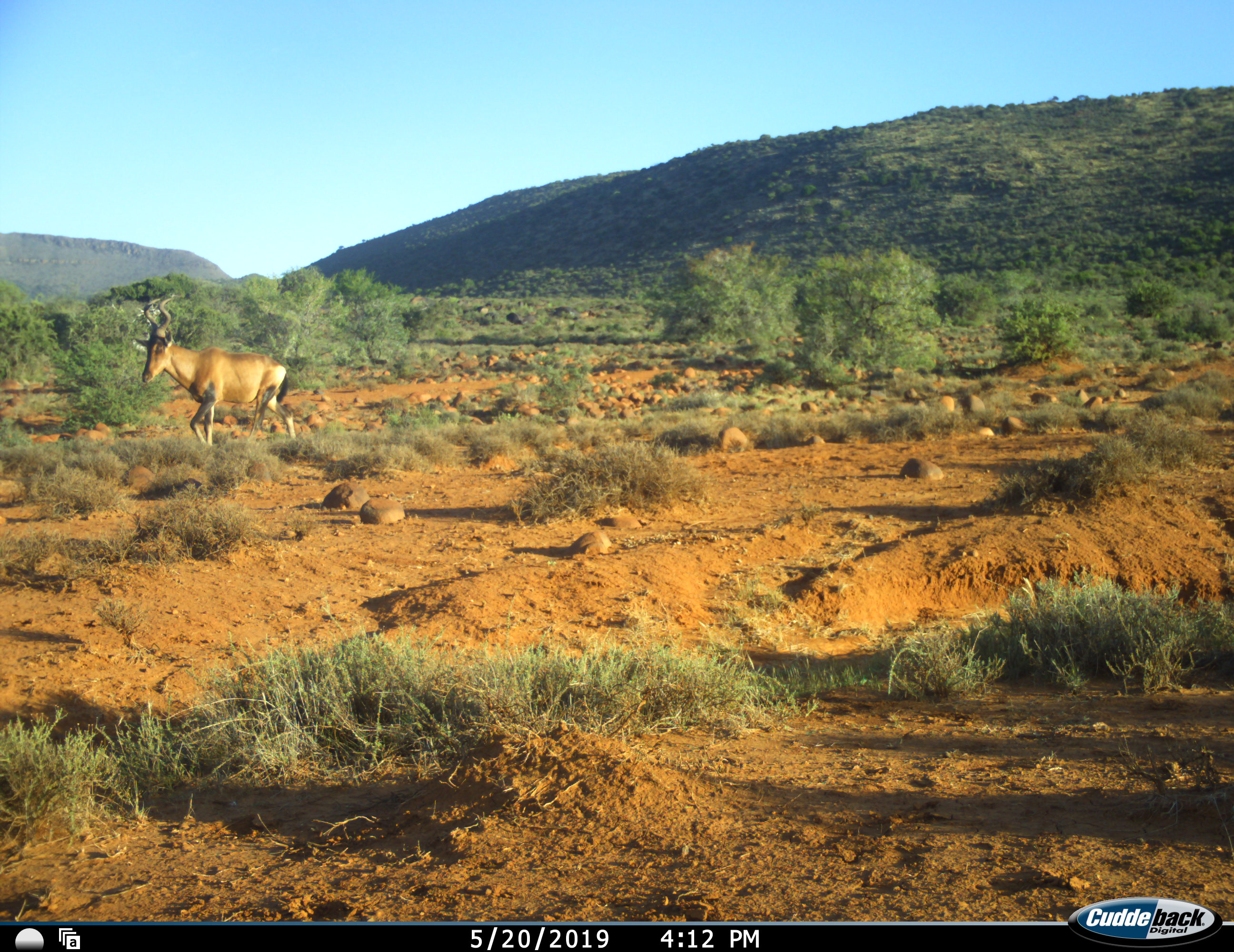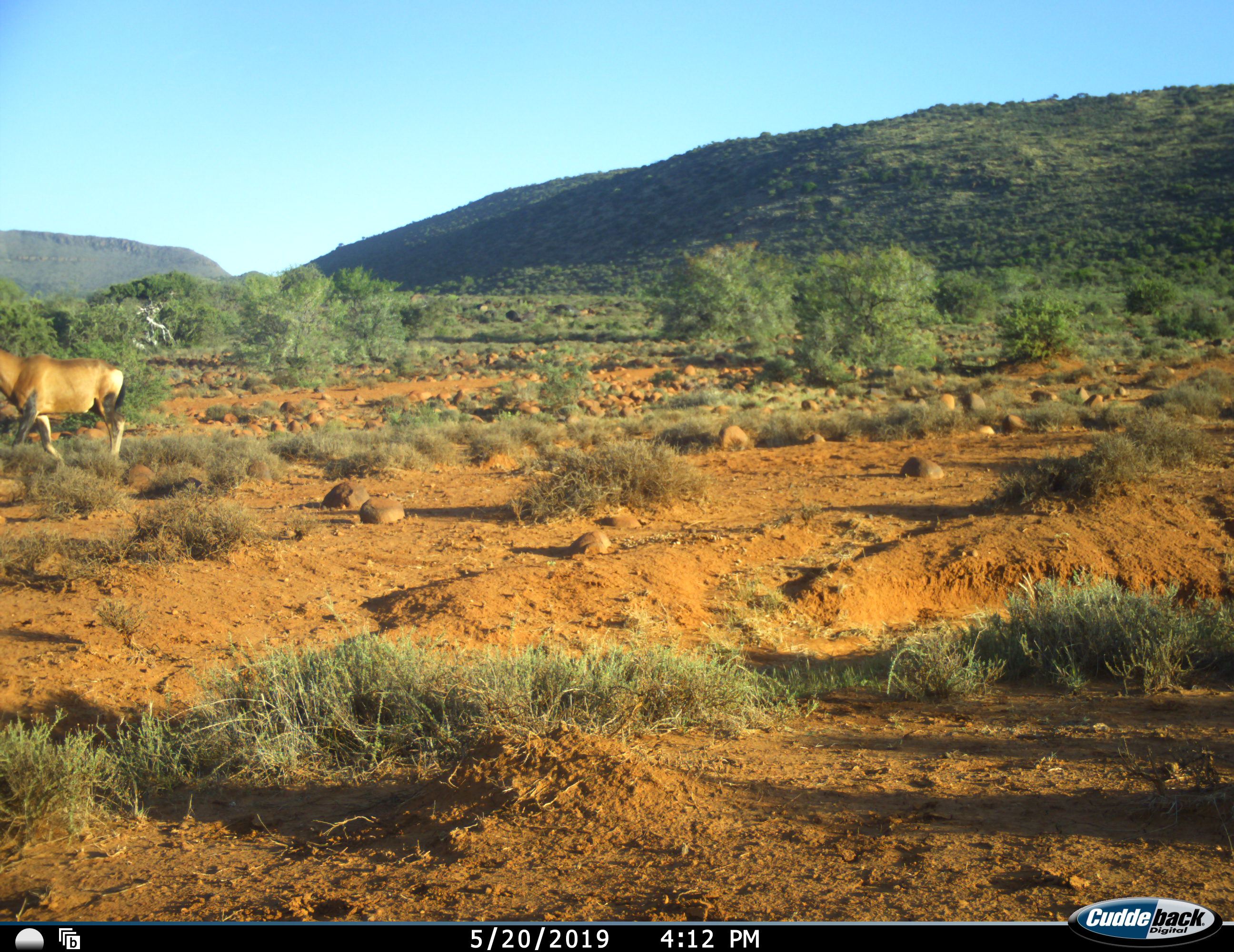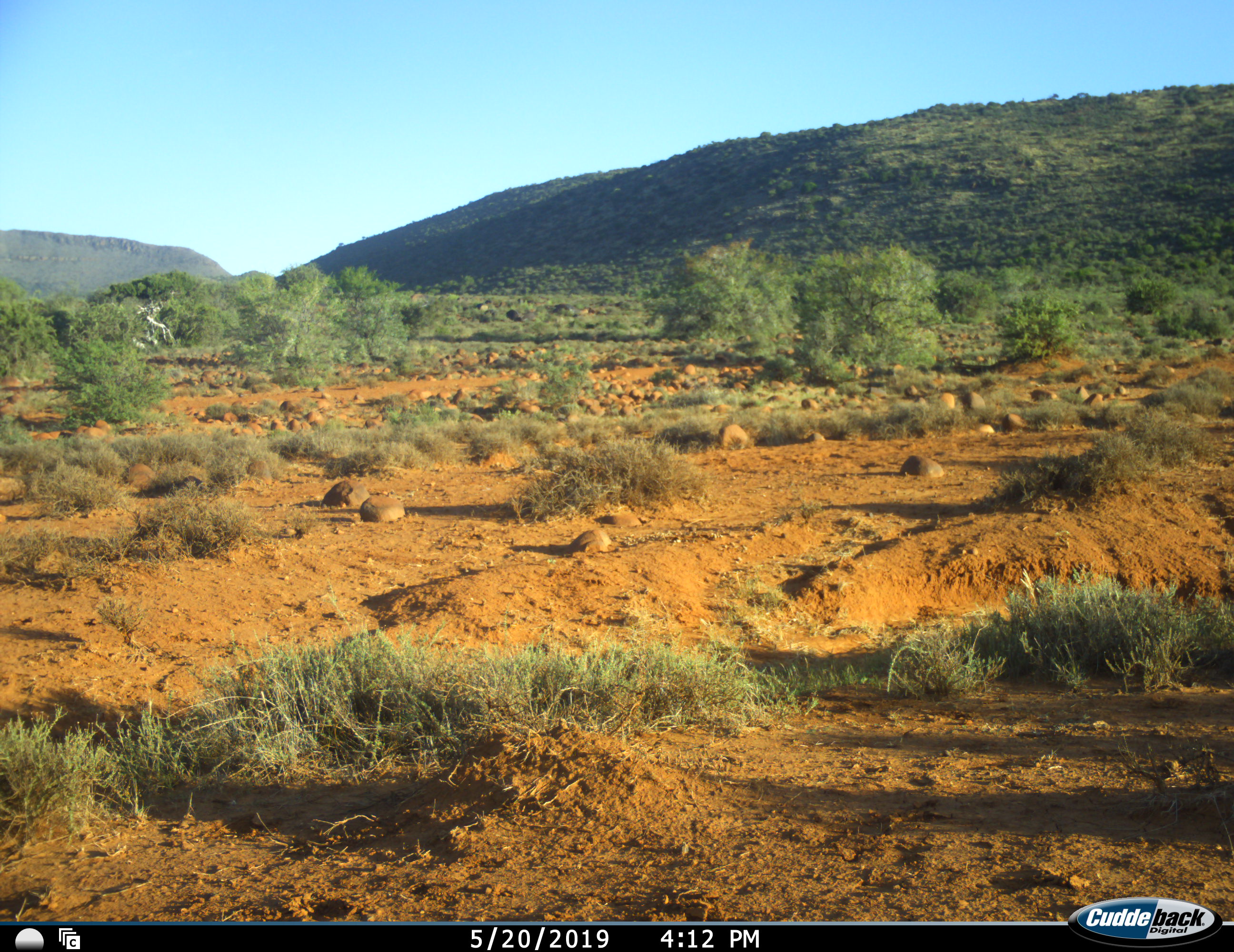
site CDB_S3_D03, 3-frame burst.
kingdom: Animalia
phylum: Chordata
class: Mammalia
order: Artiodactyla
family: Bovidae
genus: Alcelaphus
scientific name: Alcelaphus buselaphus caama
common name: red hartebeest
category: hartebeestred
Hartebeestred (red hartebeest) (Alcelaphus buselaphus caama), count 1. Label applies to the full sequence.